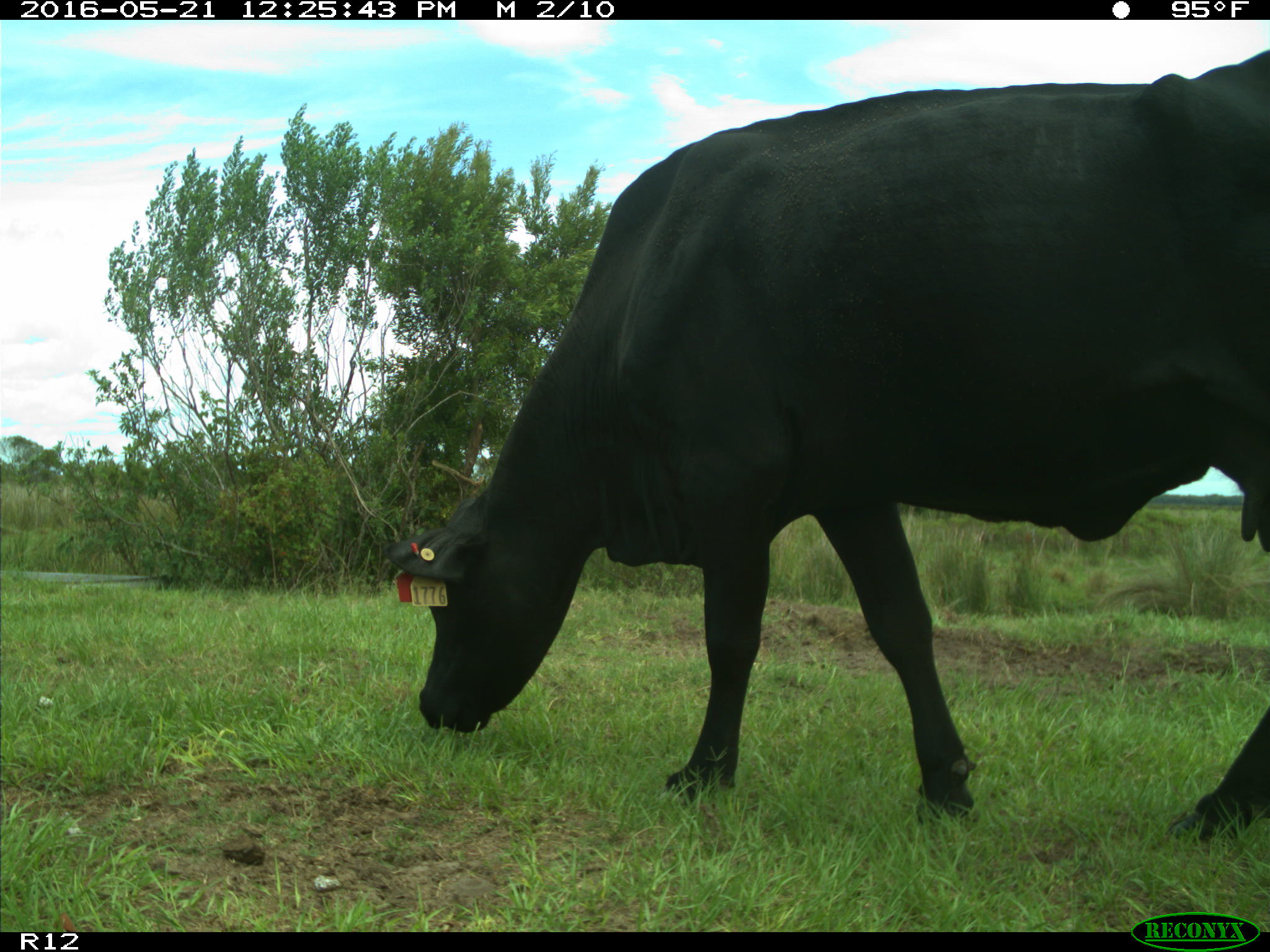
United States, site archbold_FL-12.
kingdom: Animalia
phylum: Chordata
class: Mammalia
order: Artiodactyla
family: Bovidae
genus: Bos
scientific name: Bos taurus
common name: domestic cow